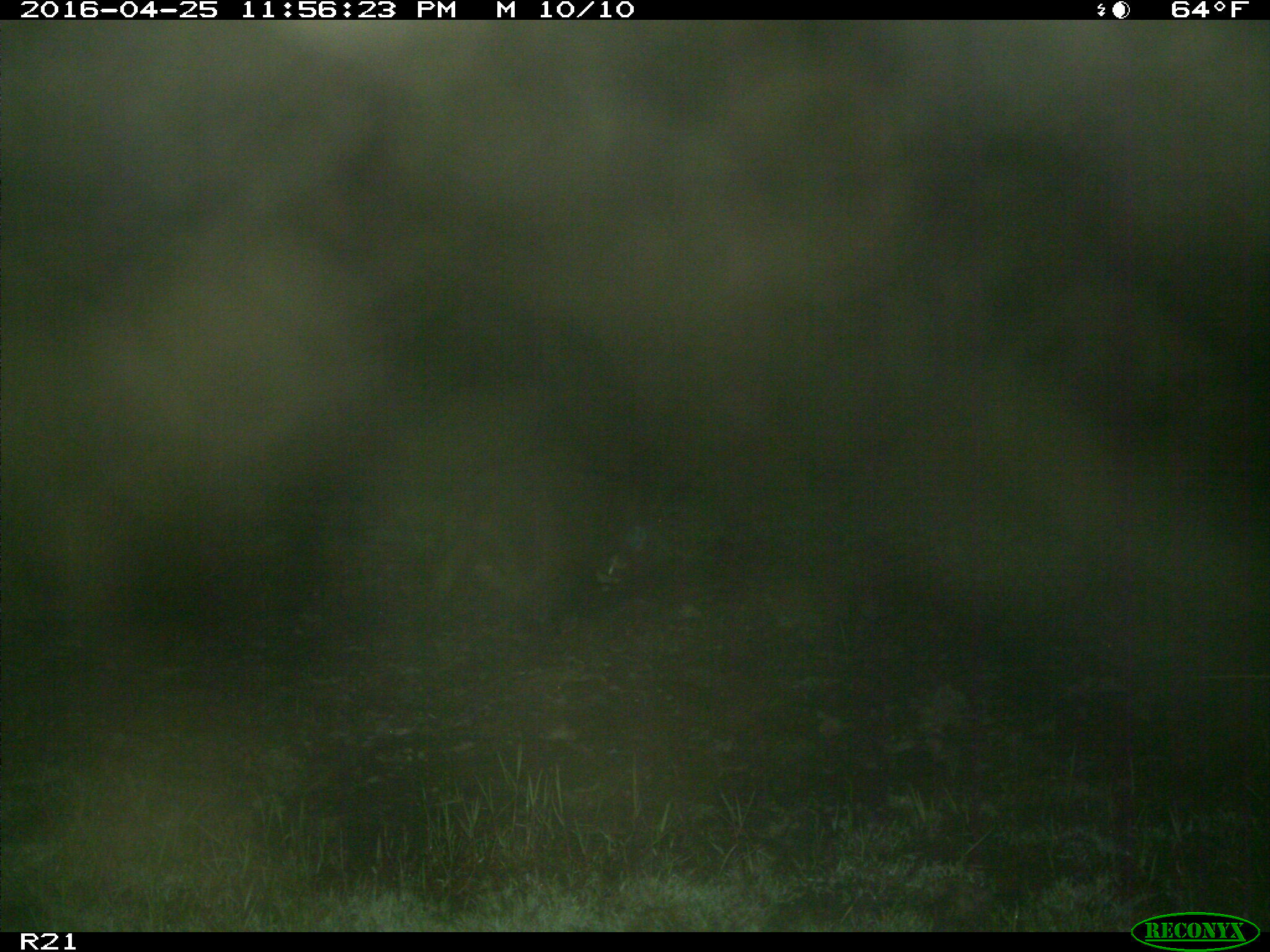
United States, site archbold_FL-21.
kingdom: Animalia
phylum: Chordata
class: Mammalia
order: Artiodactyla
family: Suidae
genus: Sus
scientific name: Sus scrofa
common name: wild boar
Sus scrofa (wild boar).